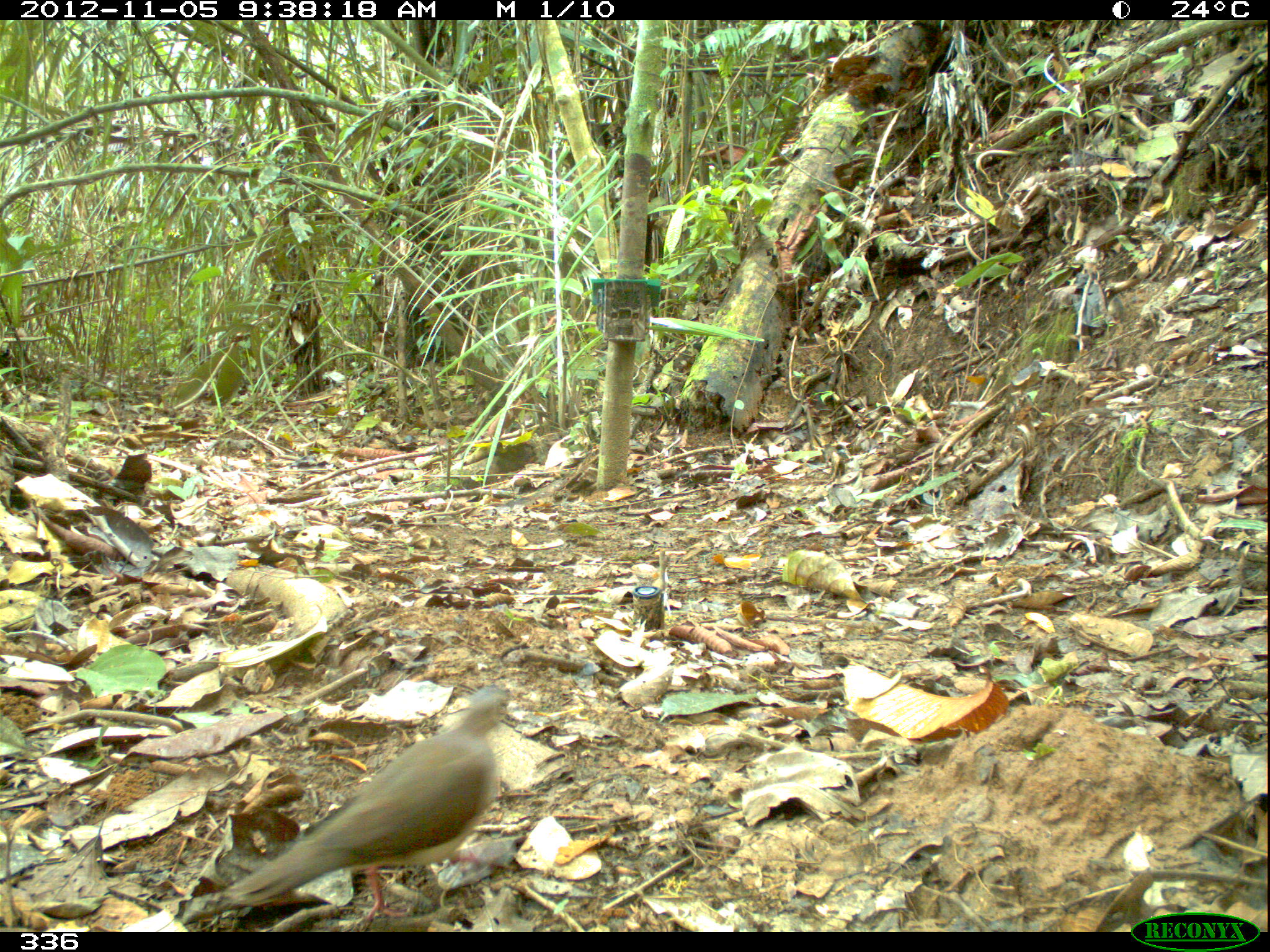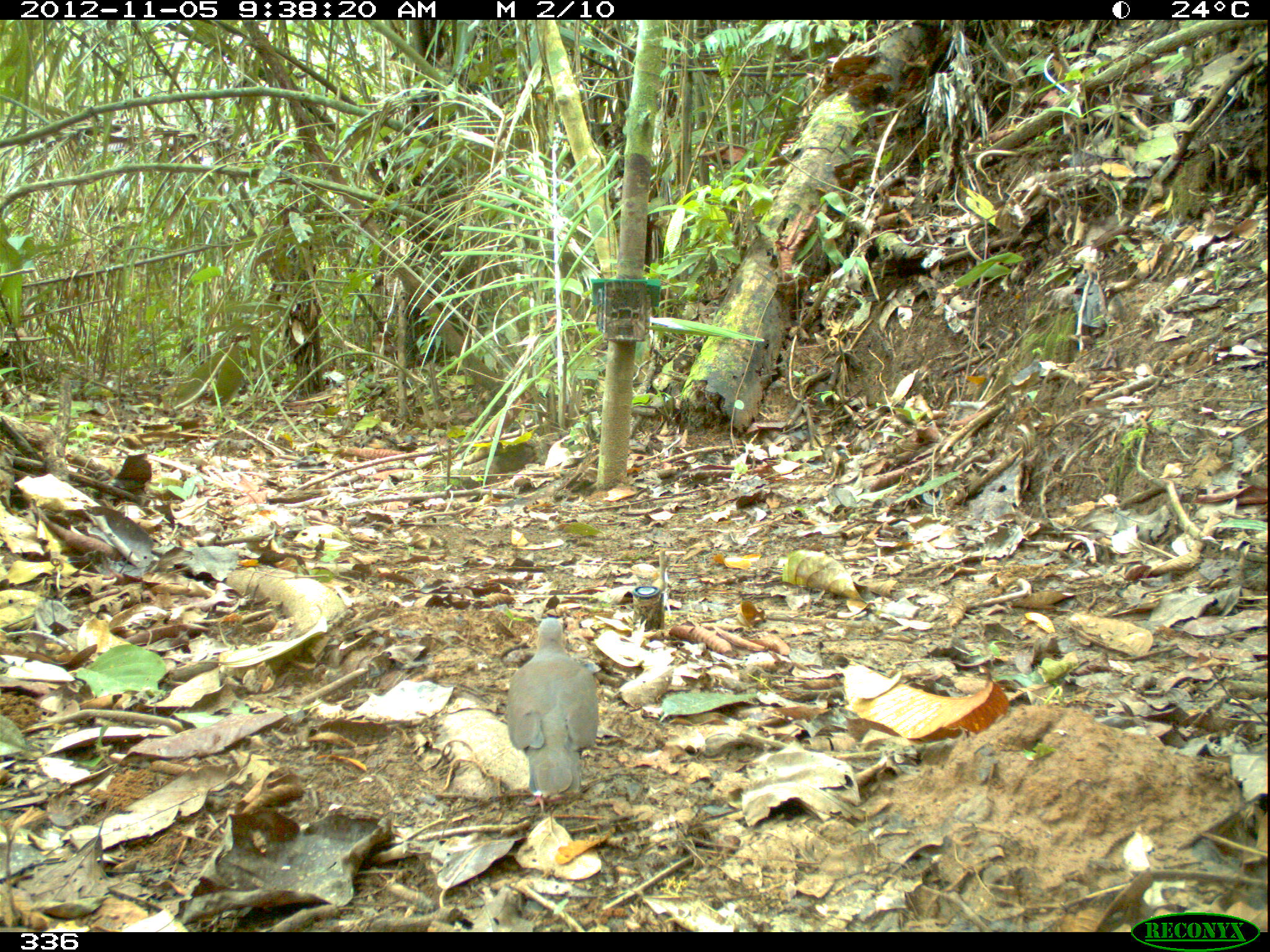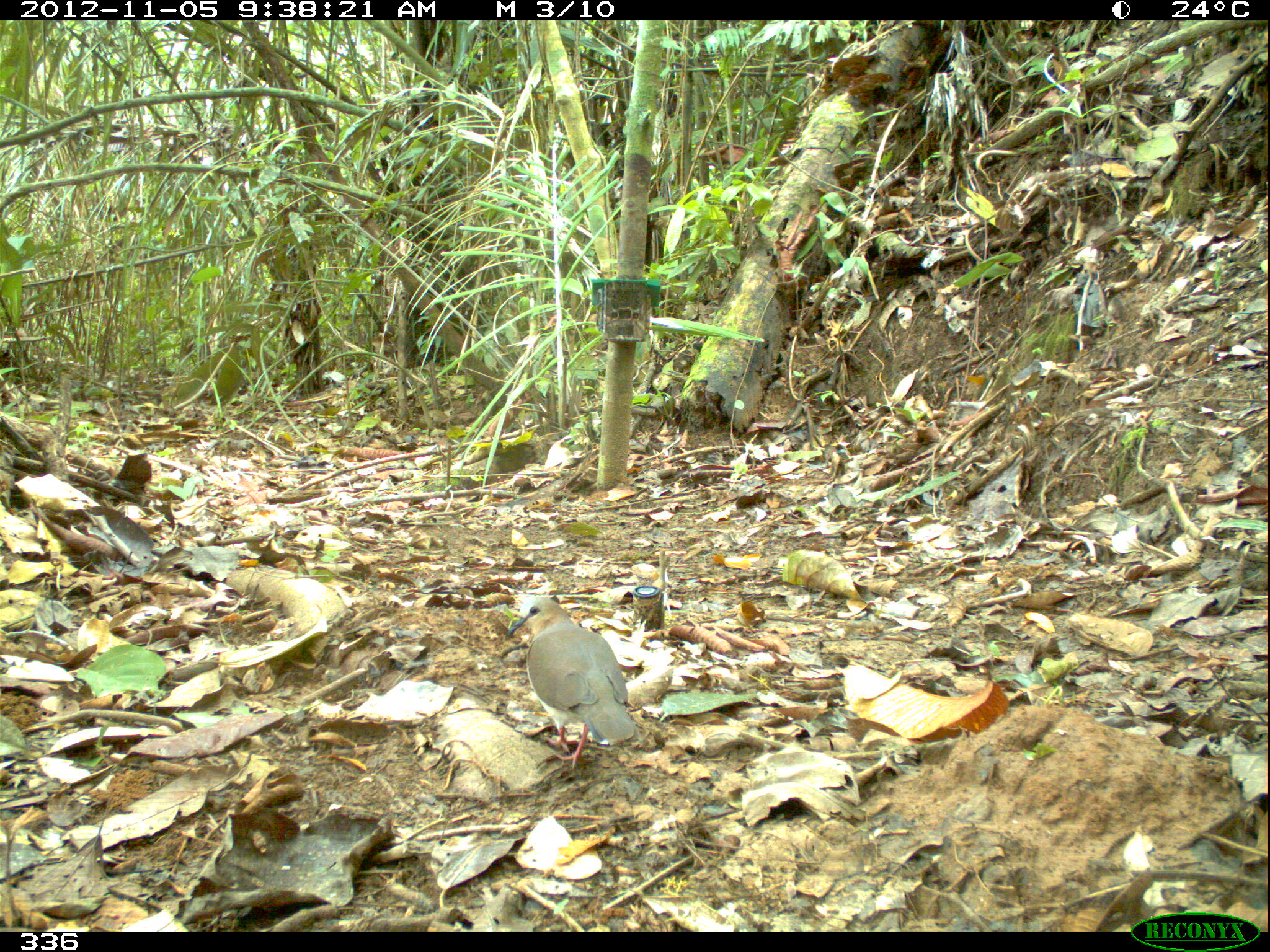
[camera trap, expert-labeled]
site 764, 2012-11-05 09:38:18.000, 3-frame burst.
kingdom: Animalia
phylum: Chordata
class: Aves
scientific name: Aves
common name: bird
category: unknown bird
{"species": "unknown bird (bird) (Aves)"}